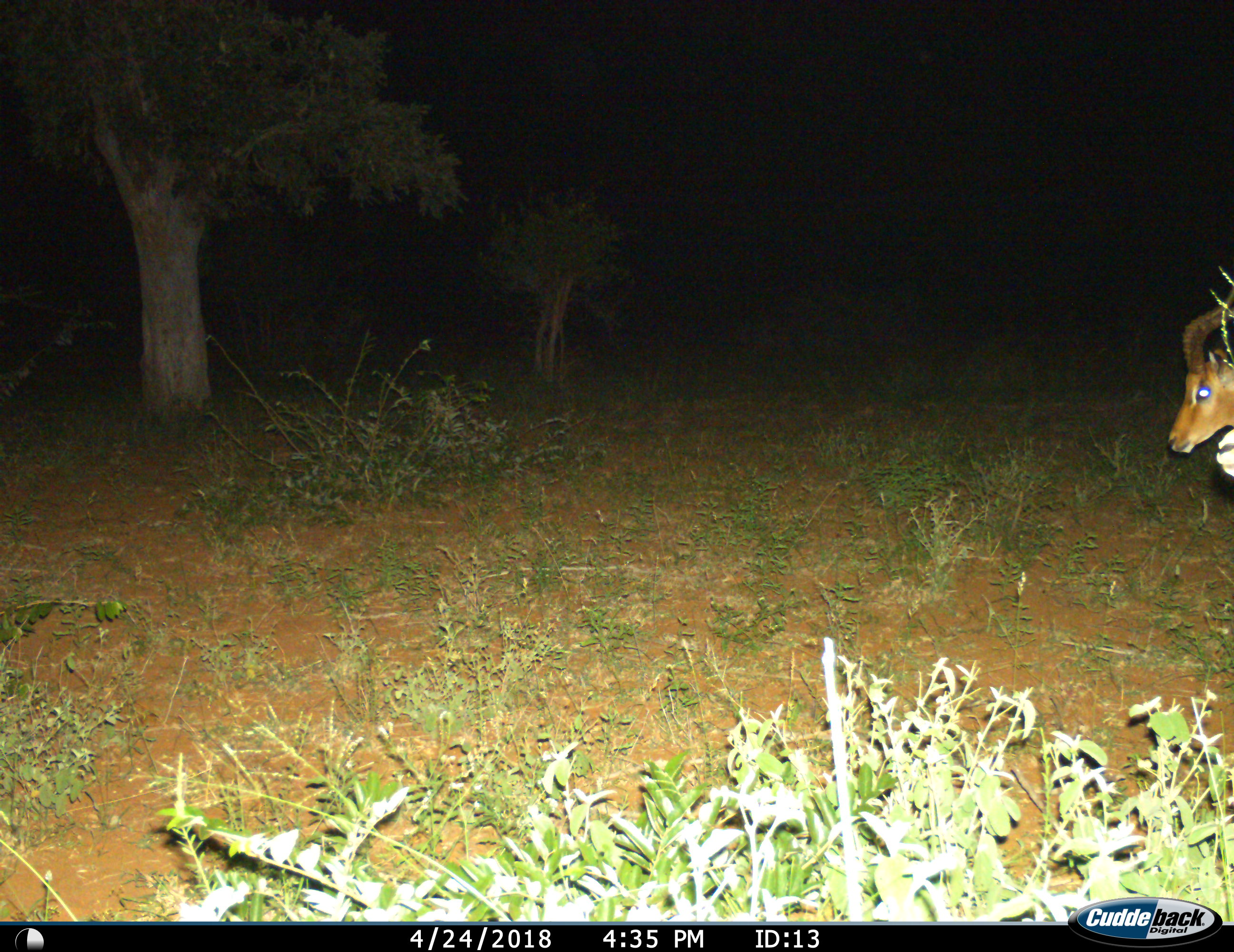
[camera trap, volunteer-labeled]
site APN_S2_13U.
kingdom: Animalia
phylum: Chordata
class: Mammalia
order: Artiodactyla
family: Bovidae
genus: Aepyceros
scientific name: Aepyceros melampus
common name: impala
Impala (Aepyceros melampus), count 2. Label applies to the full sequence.